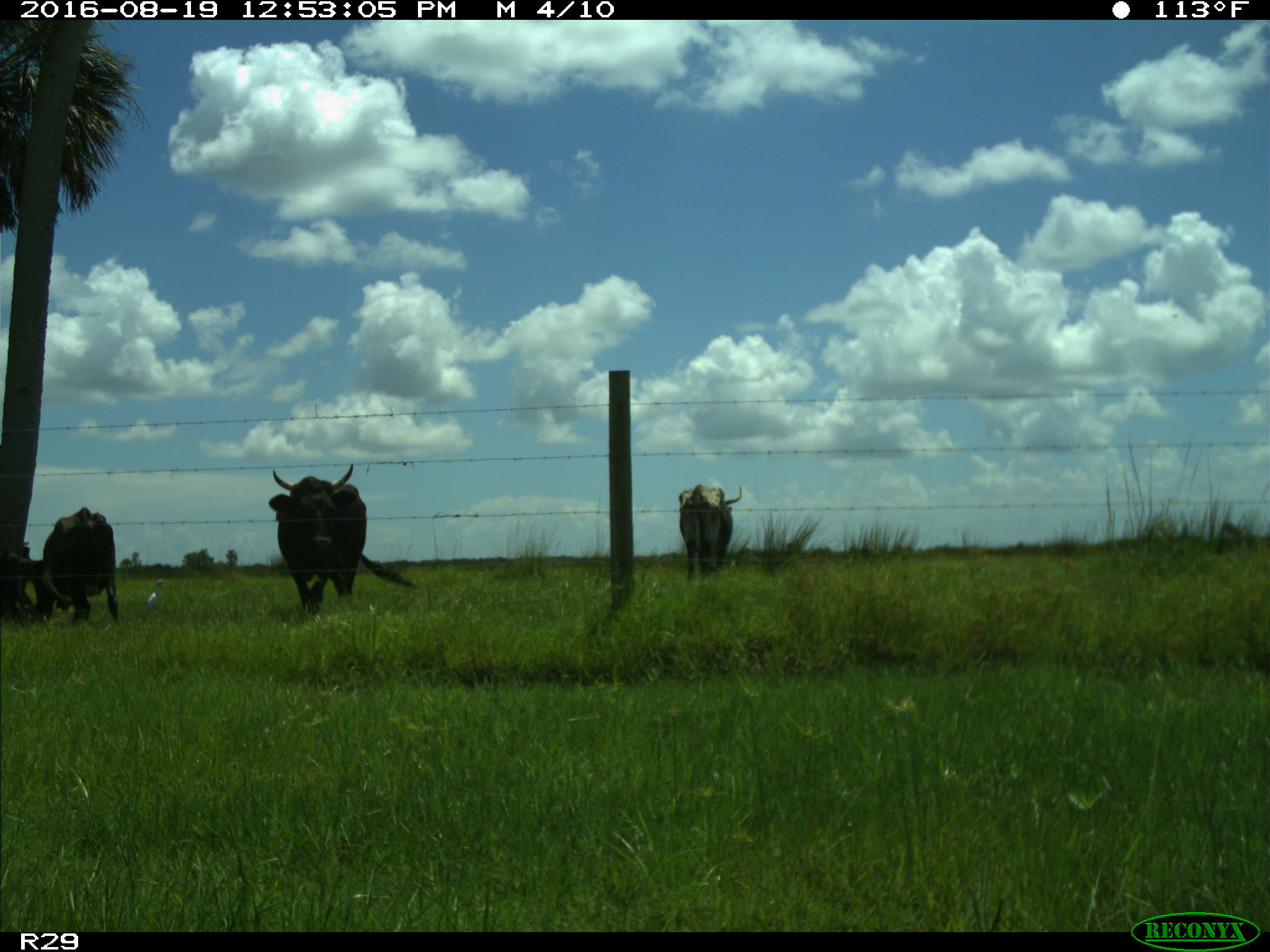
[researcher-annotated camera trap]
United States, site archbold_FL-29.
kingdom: Animalia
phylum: Chordata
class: Mammalia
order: Artiodactyla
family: Bovidae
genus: Bos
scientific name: Bos taurus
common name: domestic cow